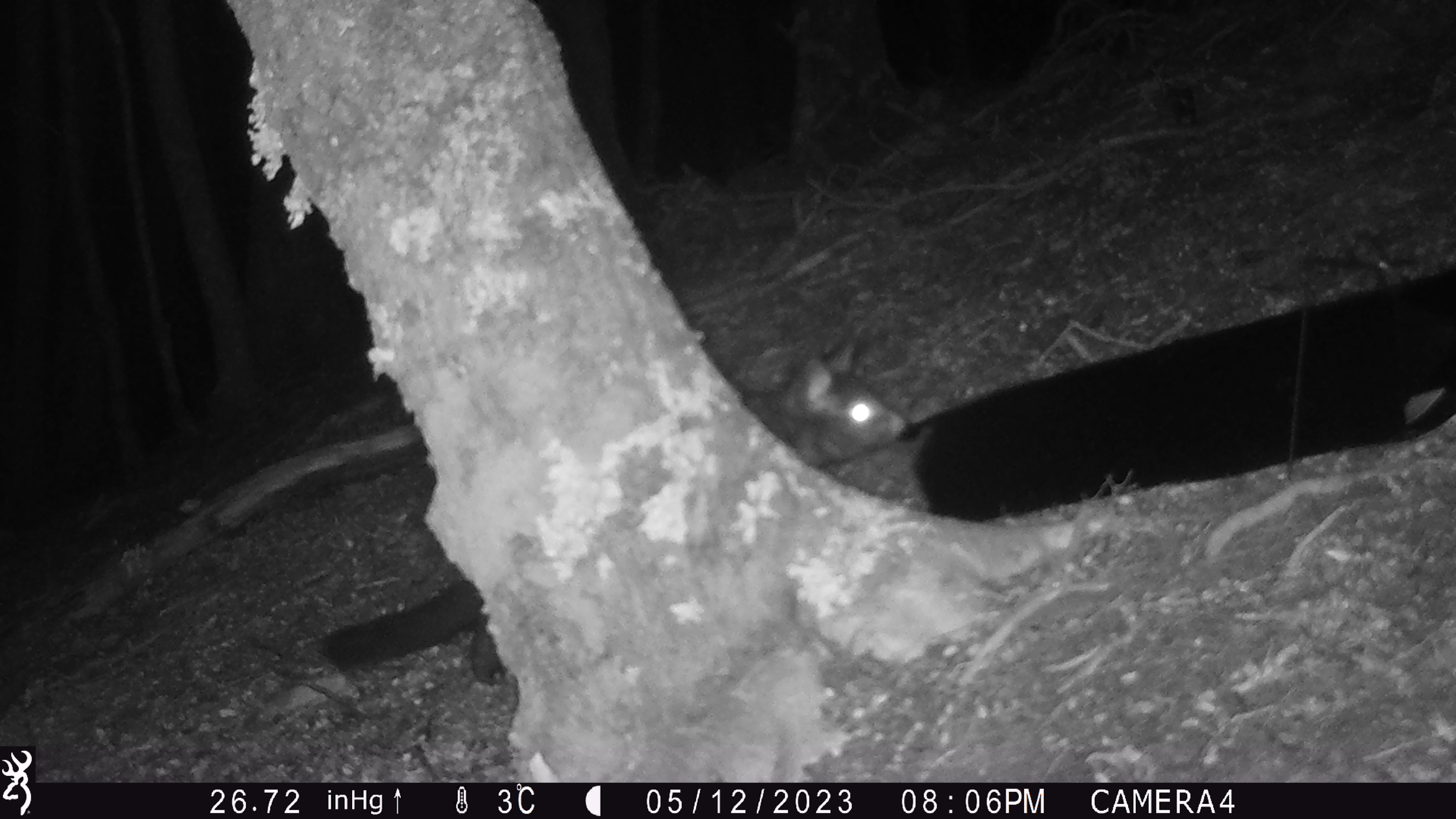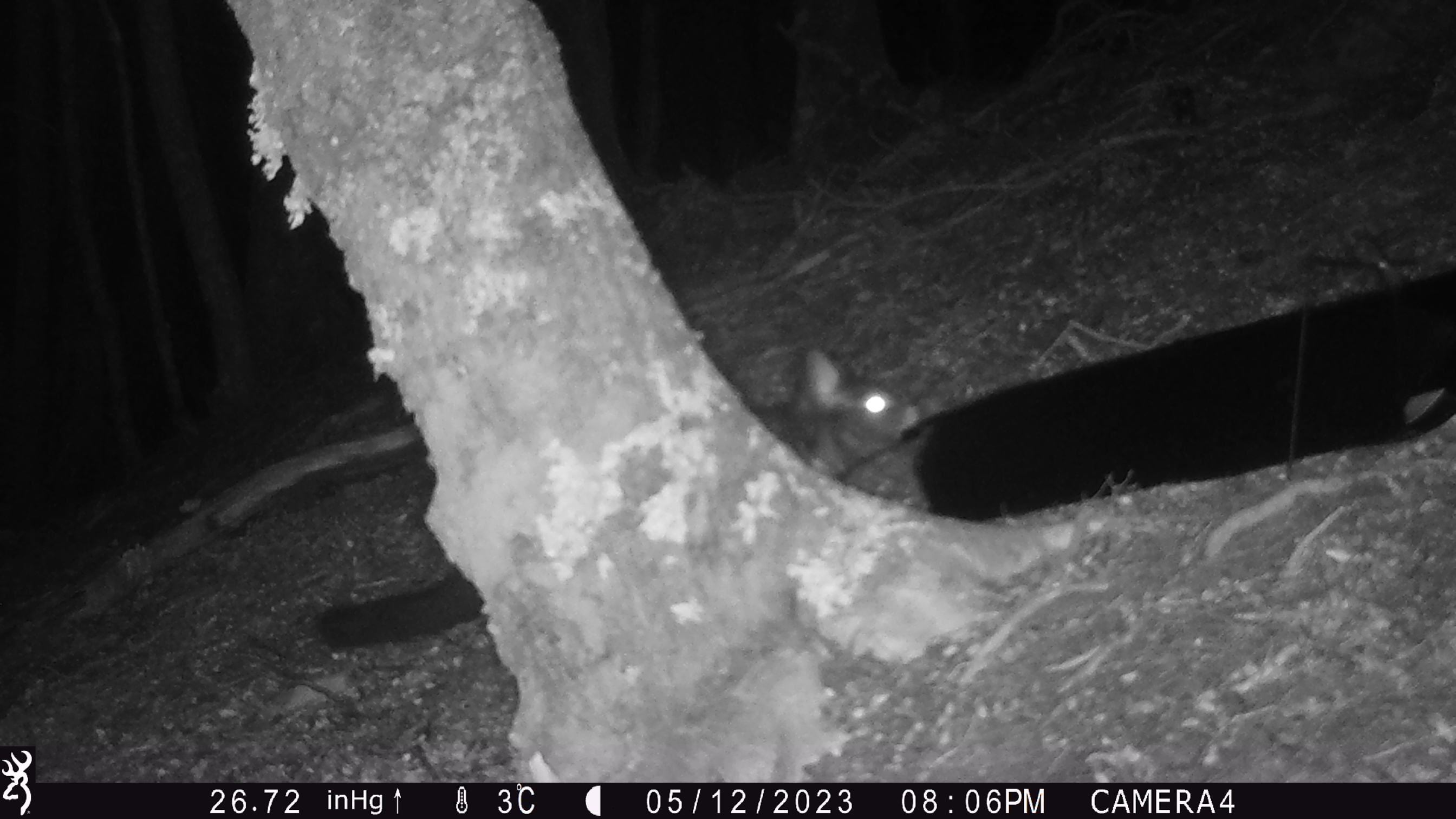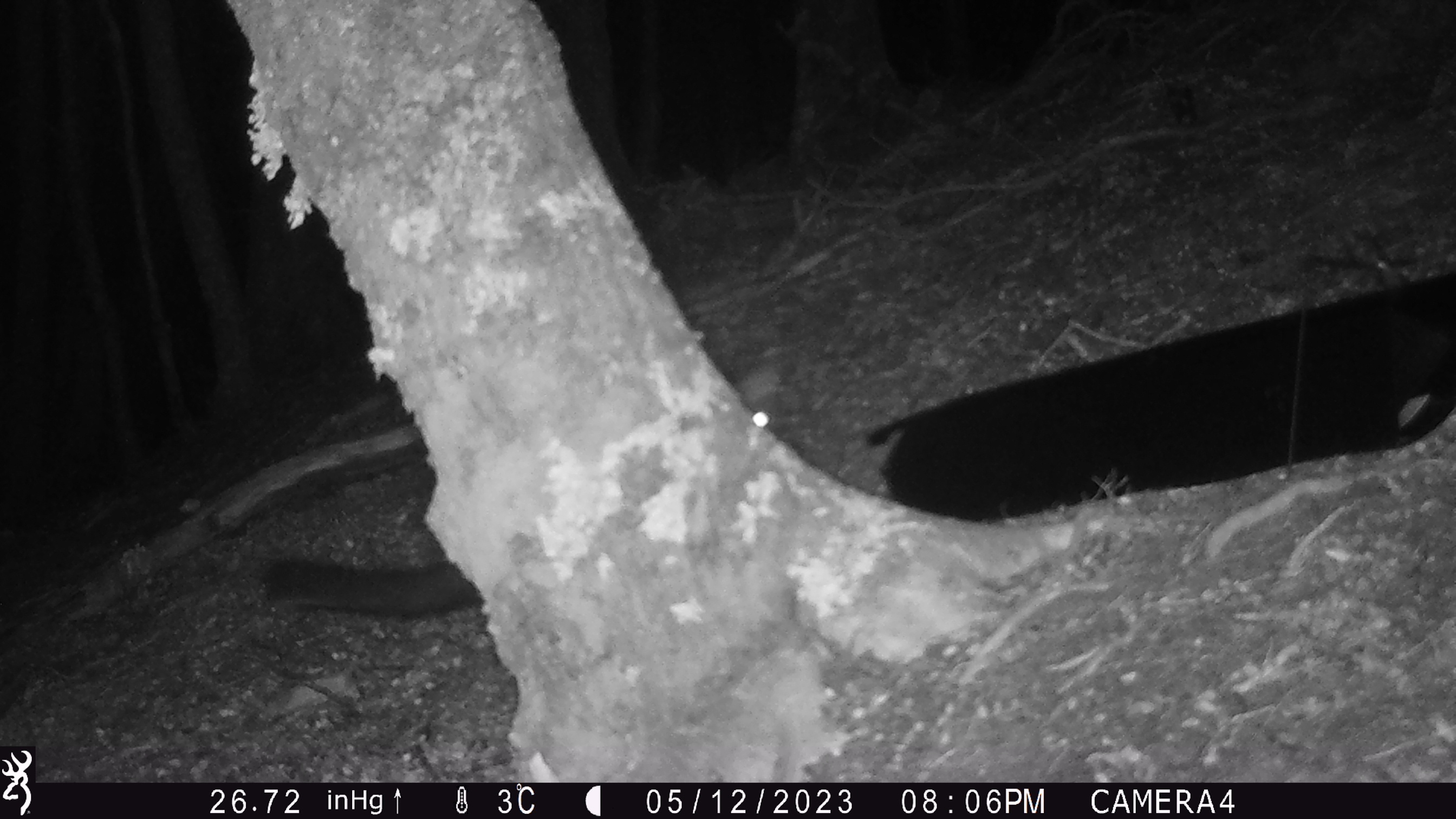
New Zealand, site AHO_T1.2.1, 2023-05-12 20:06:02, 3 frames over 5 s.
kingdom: Animalia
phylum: Chordata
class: Mammalia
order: Carnivora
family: Mustelidae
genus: Mustela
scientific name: Mustela erminea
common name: stoat